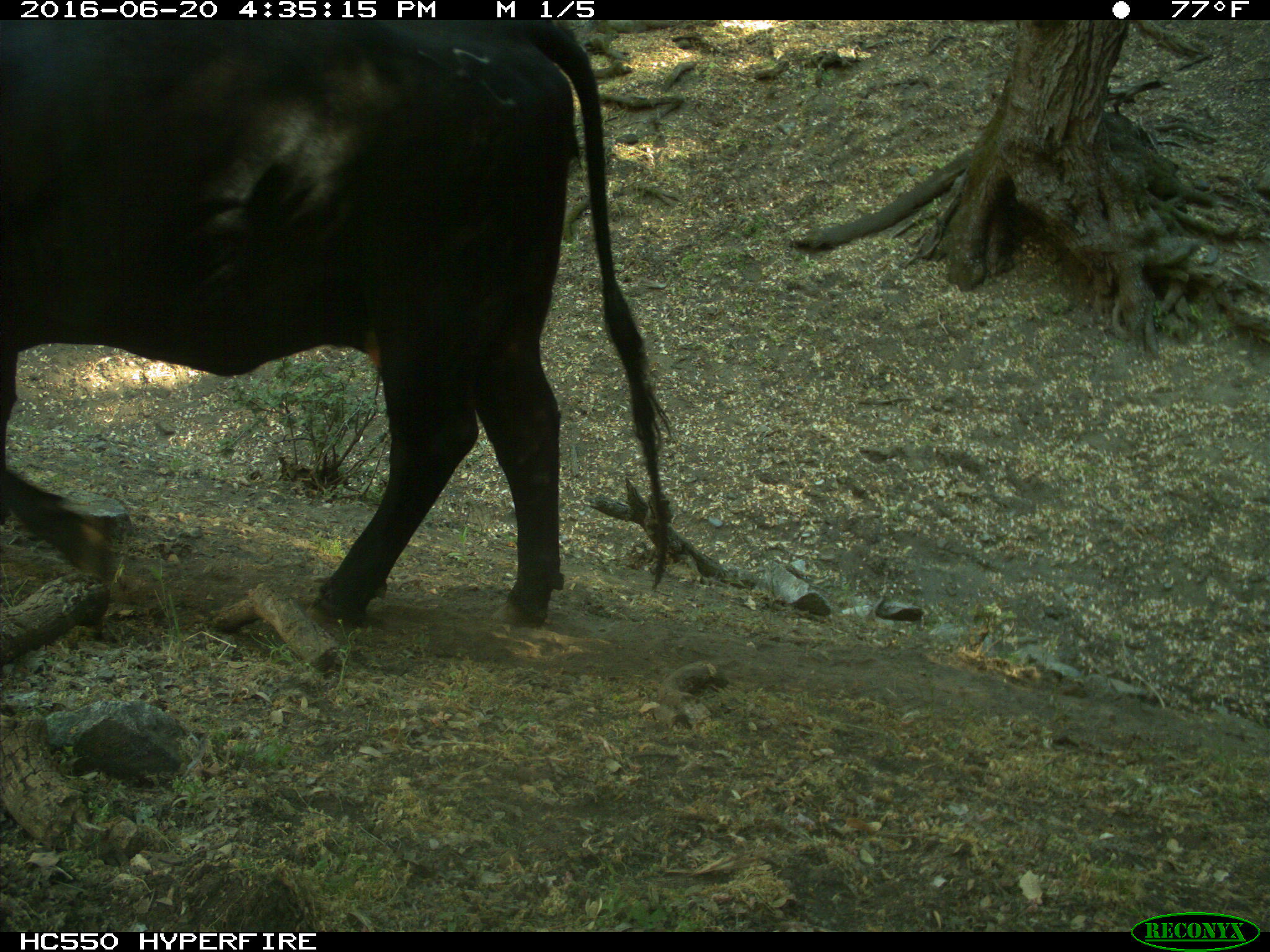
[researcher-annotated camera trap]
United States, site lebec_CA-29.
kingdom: Animalia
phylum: Chordata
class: Mammalia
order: Artiodactyla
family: Bovidae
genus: Bos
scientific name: Bos taurus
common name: domestic cow